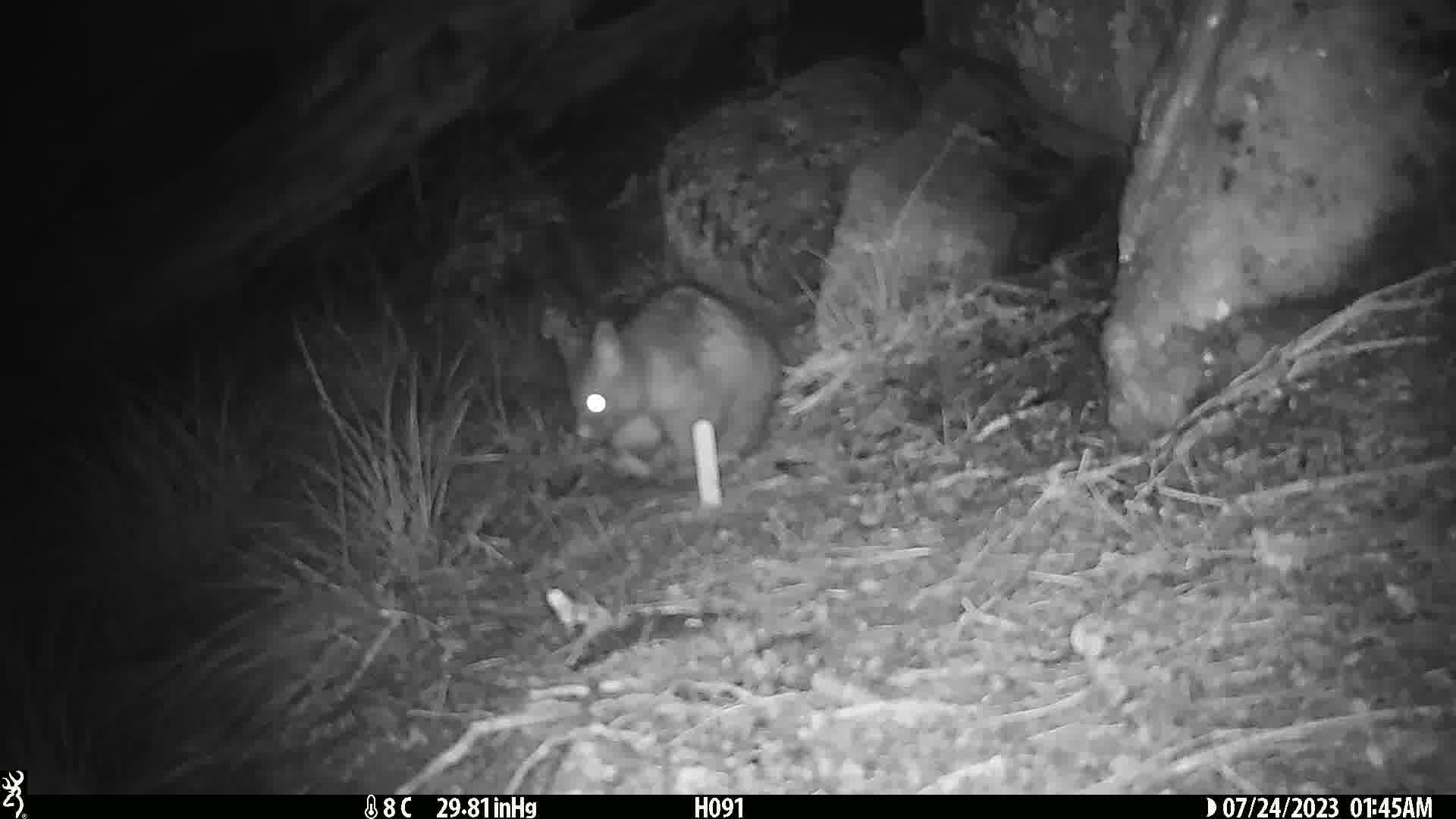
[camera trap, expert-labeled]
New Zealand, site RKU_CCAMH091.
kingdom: Animalia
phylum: Chordata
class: Mammalia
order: Diprotodontia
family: Phalangeridae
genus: Trichosurus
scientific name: Trichosurus vulpecula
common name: common brushtail possum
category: possum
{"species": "possum (common brushtail possum) (Trichosurus vulpecula)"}